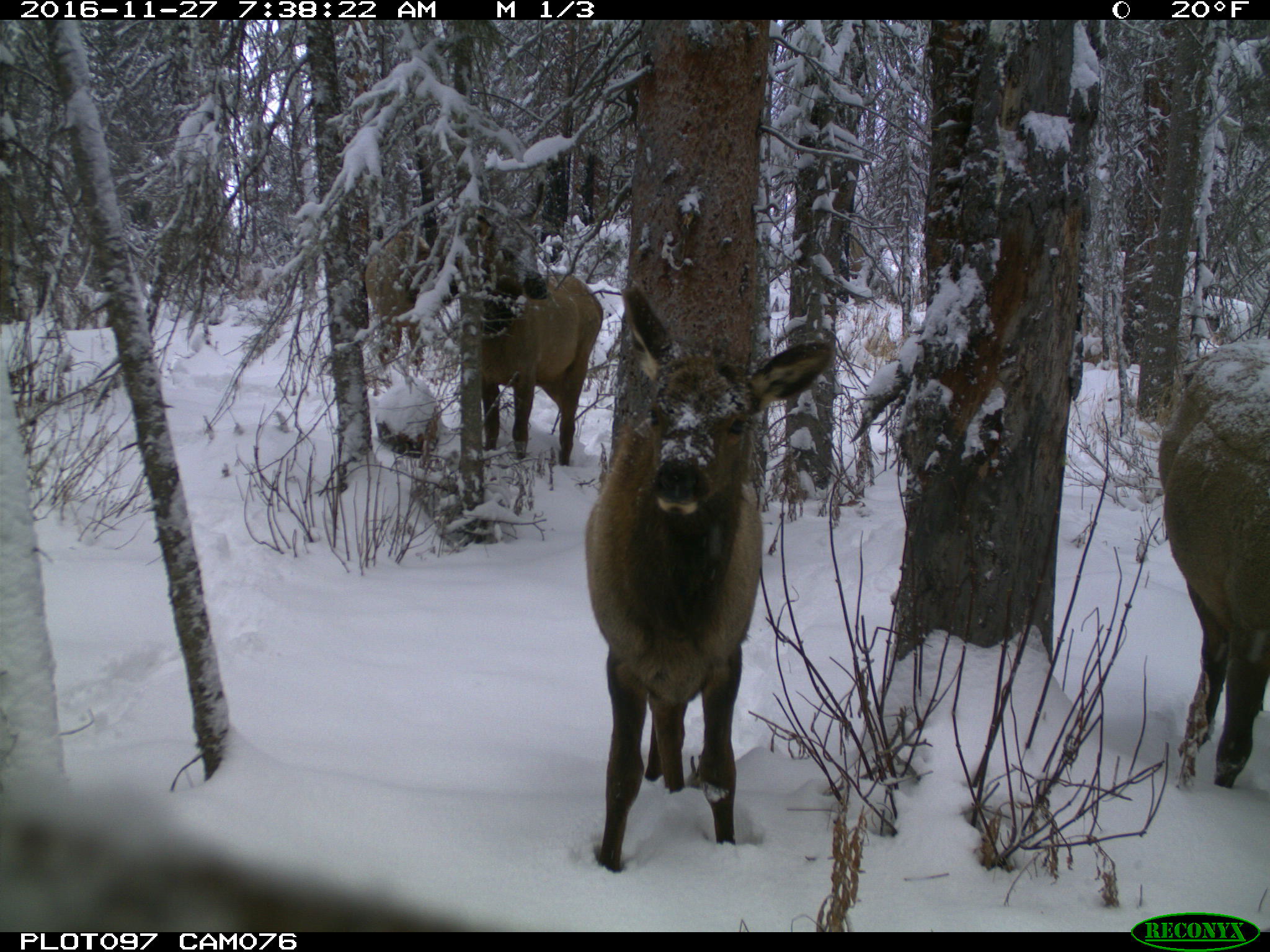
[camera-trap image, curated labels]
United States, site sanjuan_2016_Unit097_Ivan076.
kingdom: Animalia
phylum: Chordata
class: Mammalia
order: Artiodactyla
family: Cervidae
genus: Cervus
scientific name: Cervus elaphus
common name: red deer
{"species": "Cervus elaphus (red deer)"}